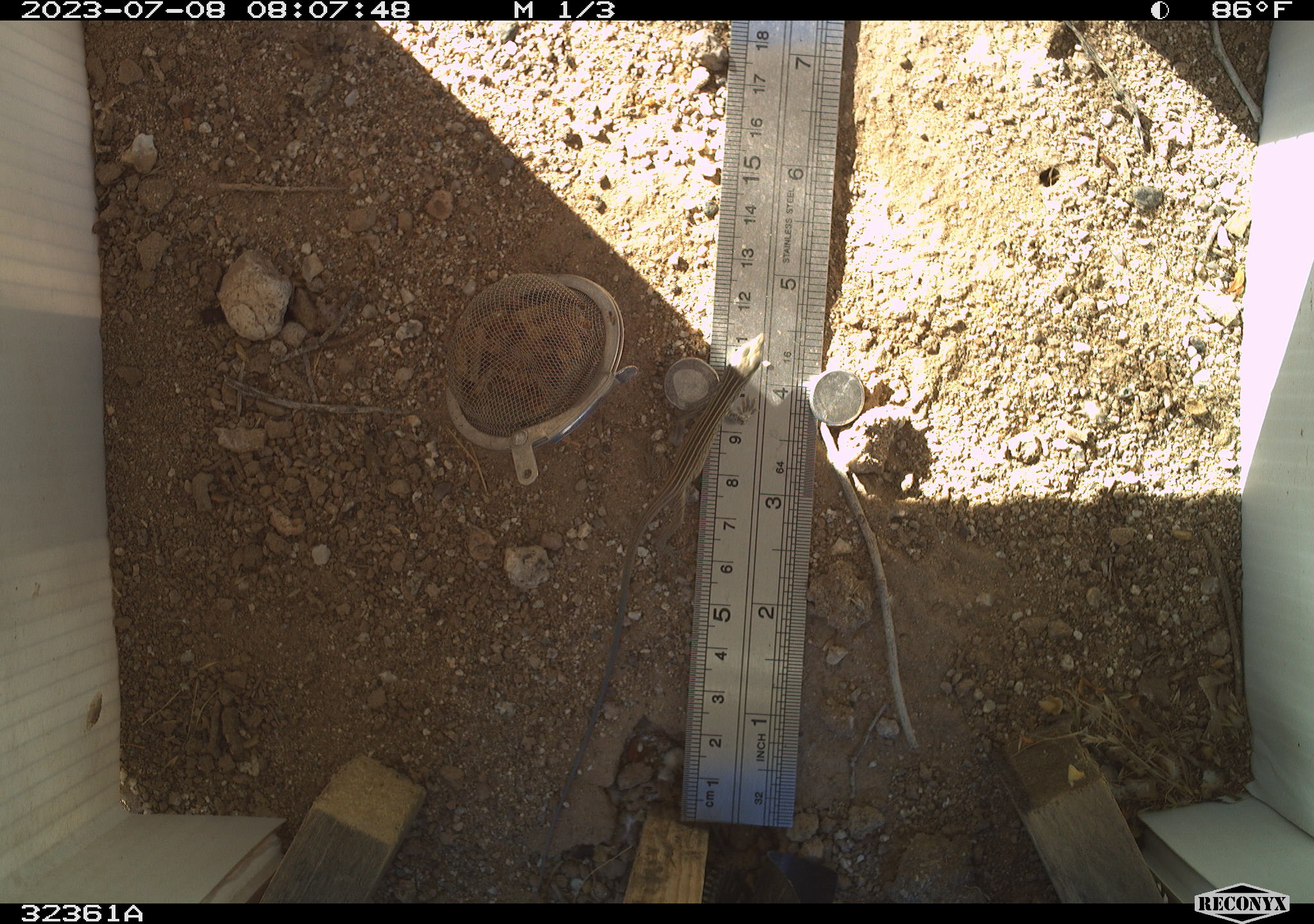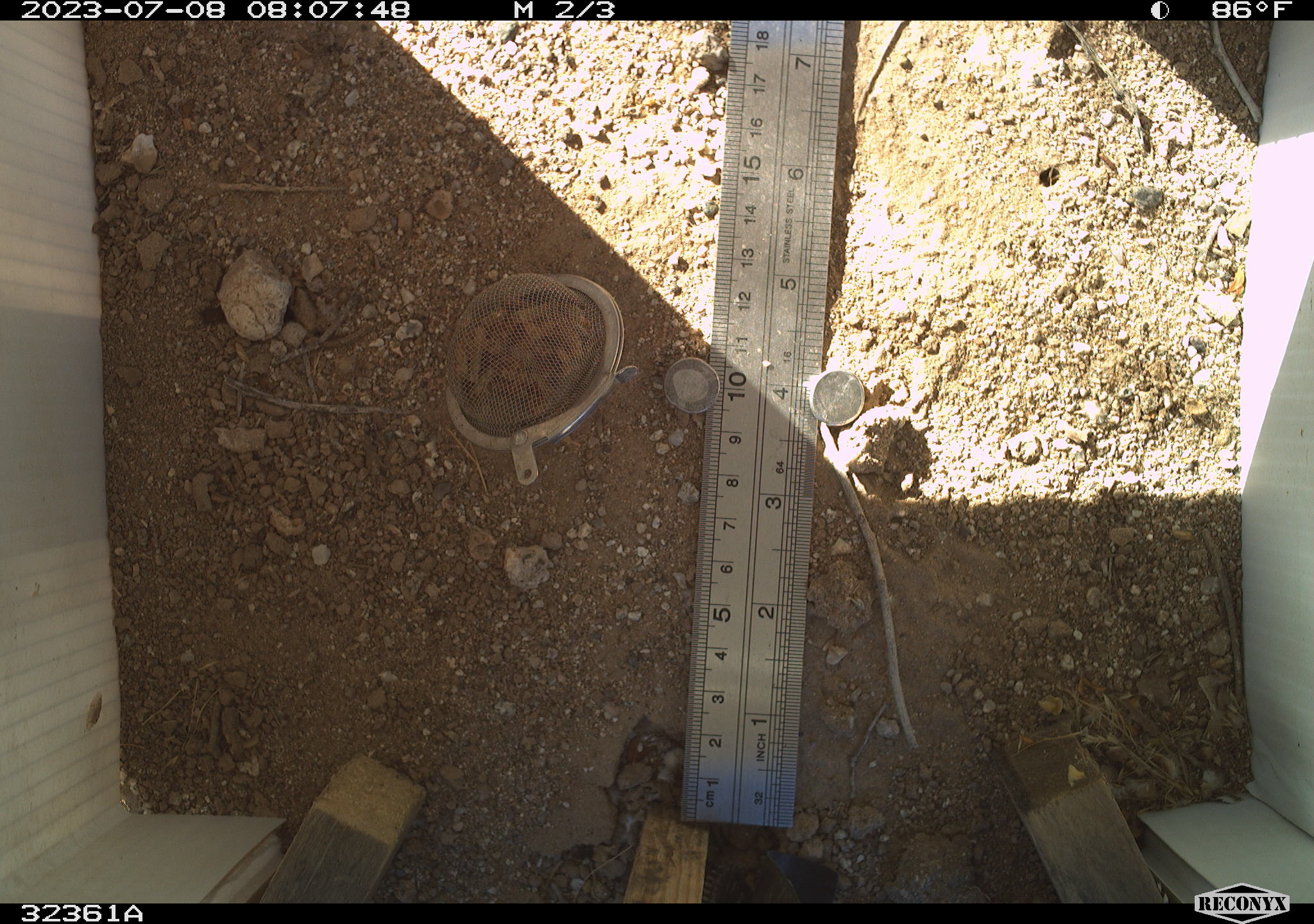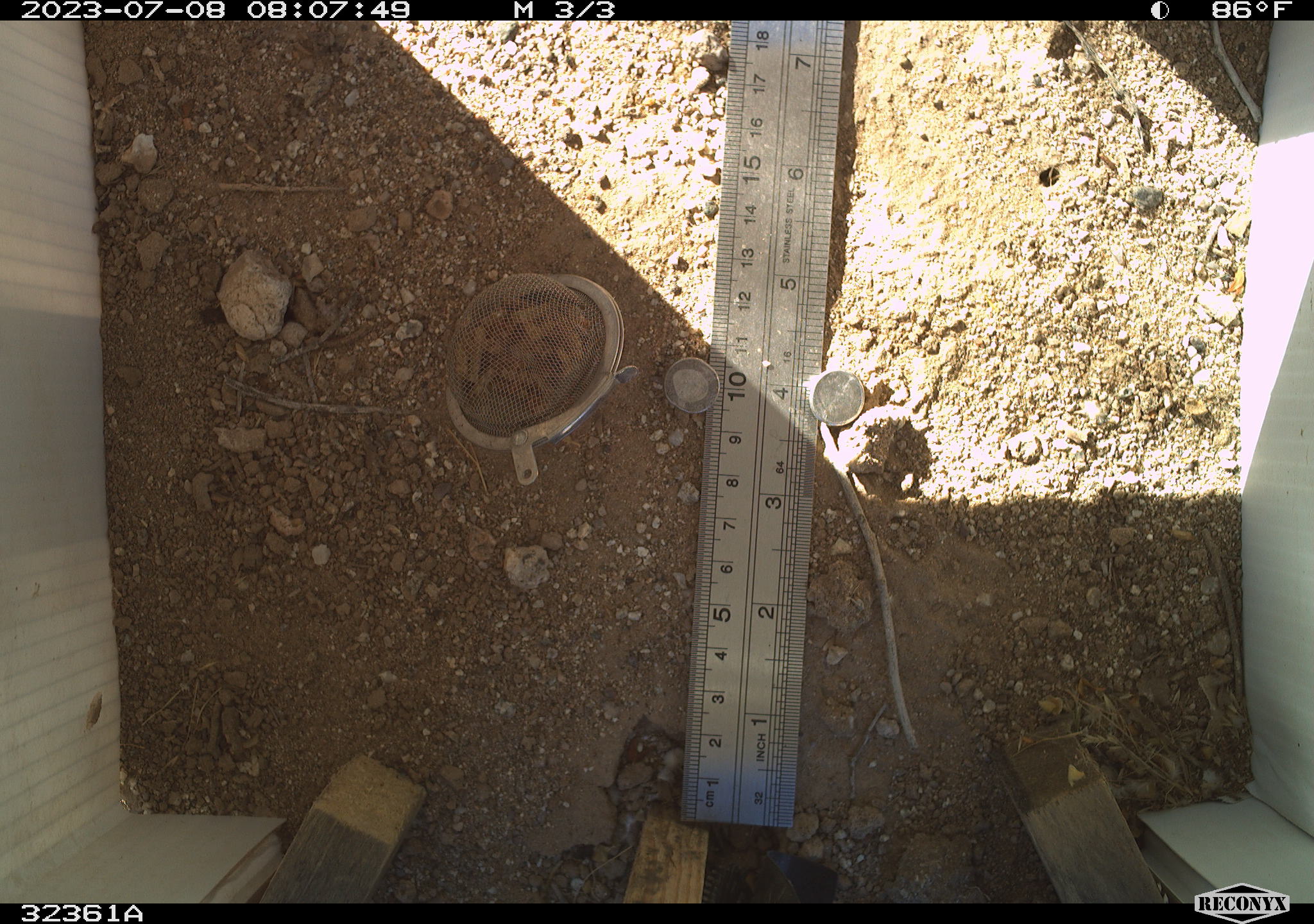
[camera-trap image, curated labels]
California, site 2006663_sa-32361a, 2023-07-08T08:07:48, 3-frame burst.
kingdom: Animalia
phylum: Chordata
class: Reptilia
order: Squamata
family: Teiidae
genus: Aspidoscelis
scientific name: Aspidoscelis tigris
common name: western whiptail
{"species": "western whiptail (Aspidoscelis tigris)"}